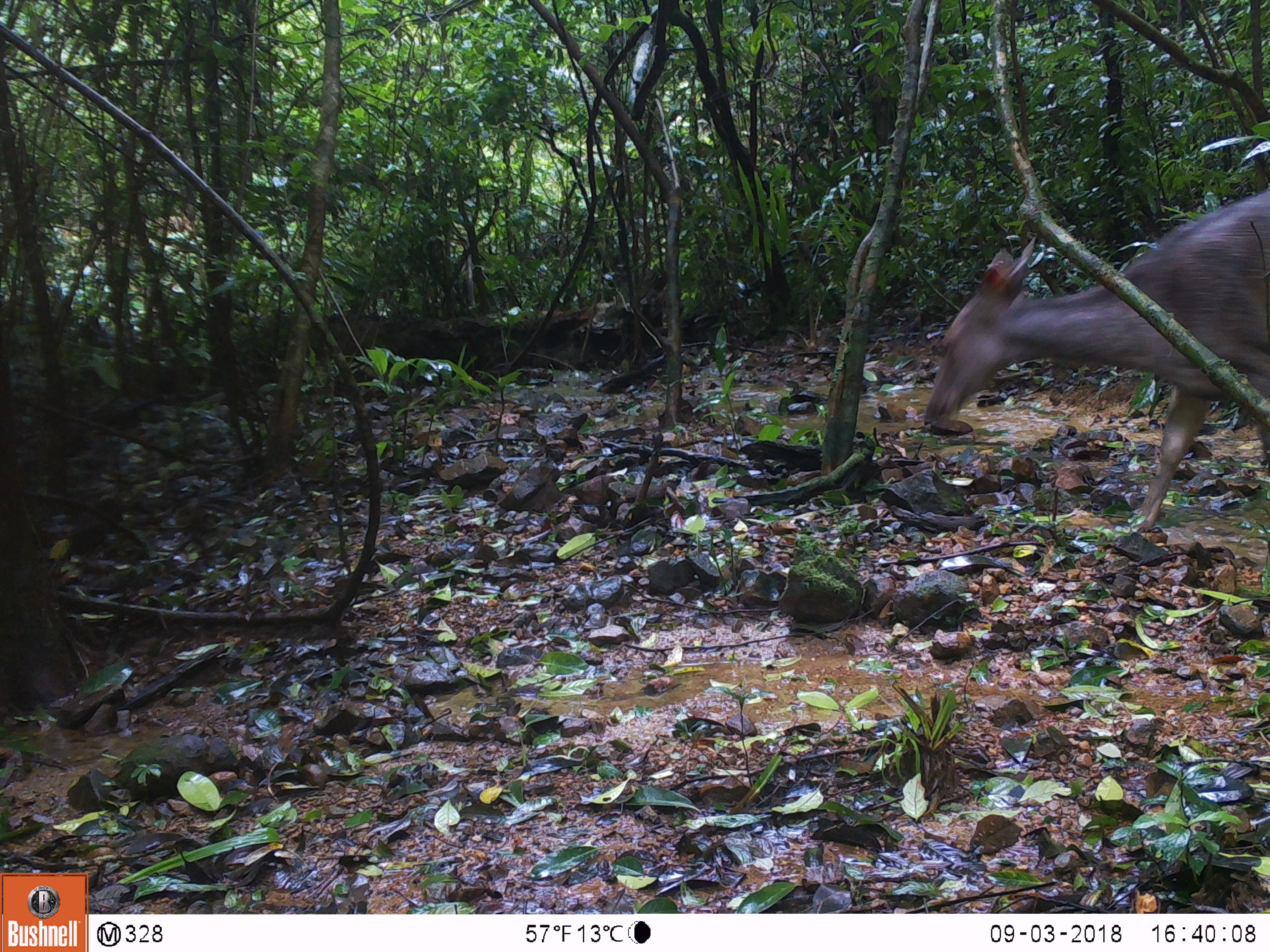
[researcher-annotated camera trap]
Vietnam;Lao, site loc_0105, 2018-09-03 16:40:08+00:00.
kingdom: Animalia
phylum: Chordata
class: Mammalia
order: Artiodactyla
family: Cervidae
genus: Rusa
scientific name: Rusa unicolor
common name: sambar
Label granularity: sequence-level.